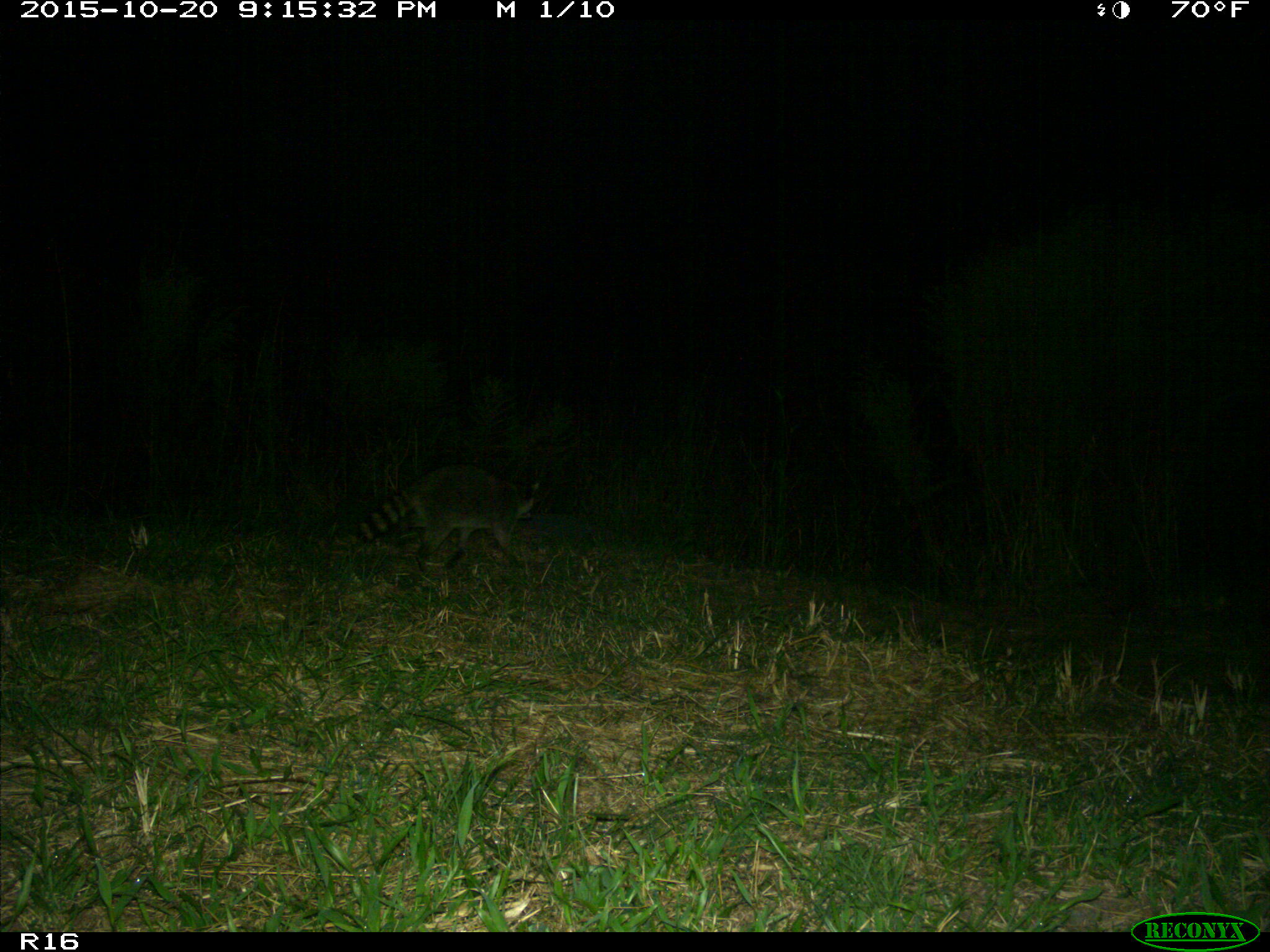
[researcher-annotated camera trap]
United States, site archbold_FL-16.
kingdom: Animalia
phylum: Chordata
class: Mammalia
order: Carnivora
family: Procyonidae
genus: Procyon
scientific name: Procyon lotor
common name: common raccoon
Procyon lotor (common raccoon).